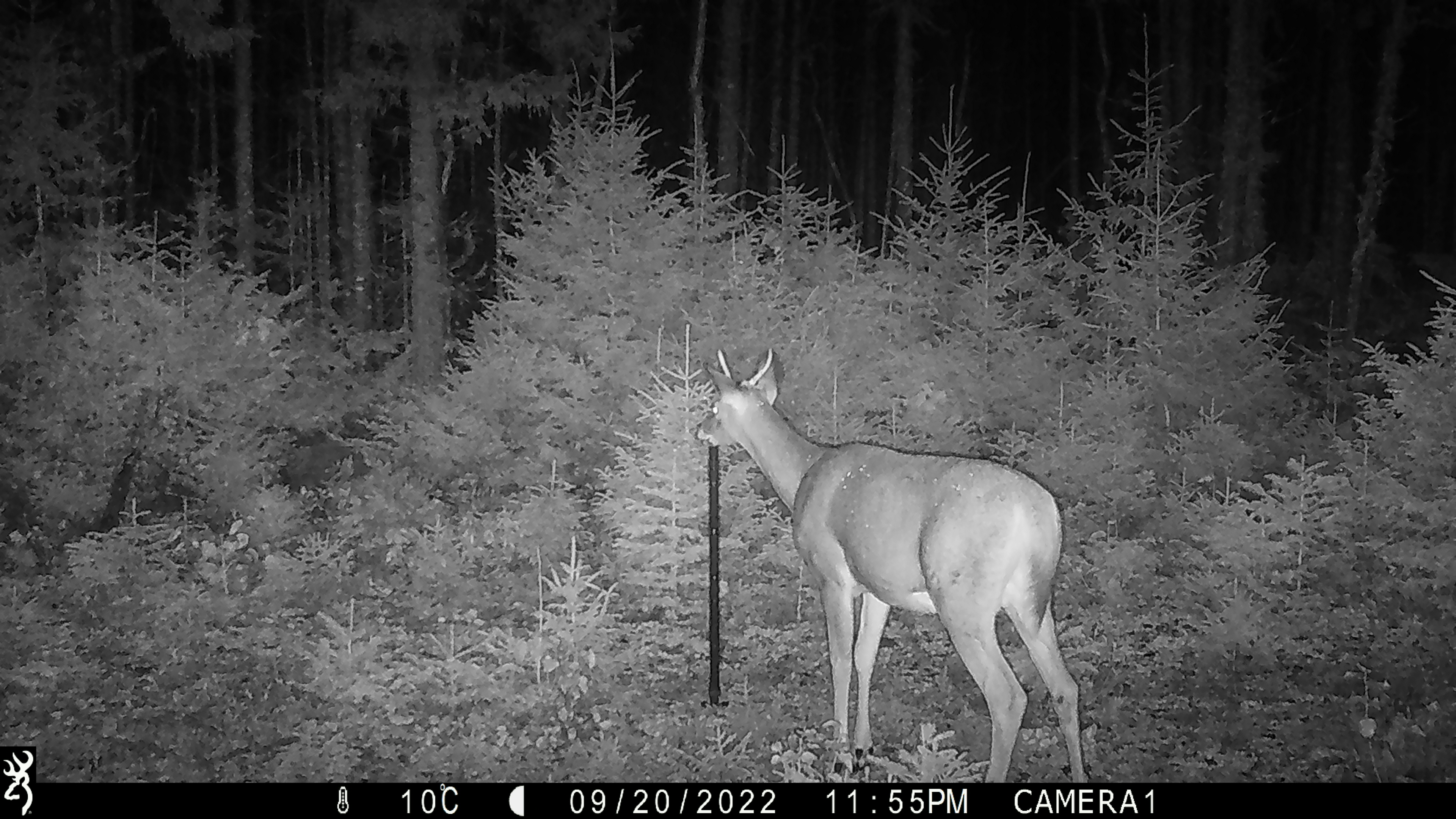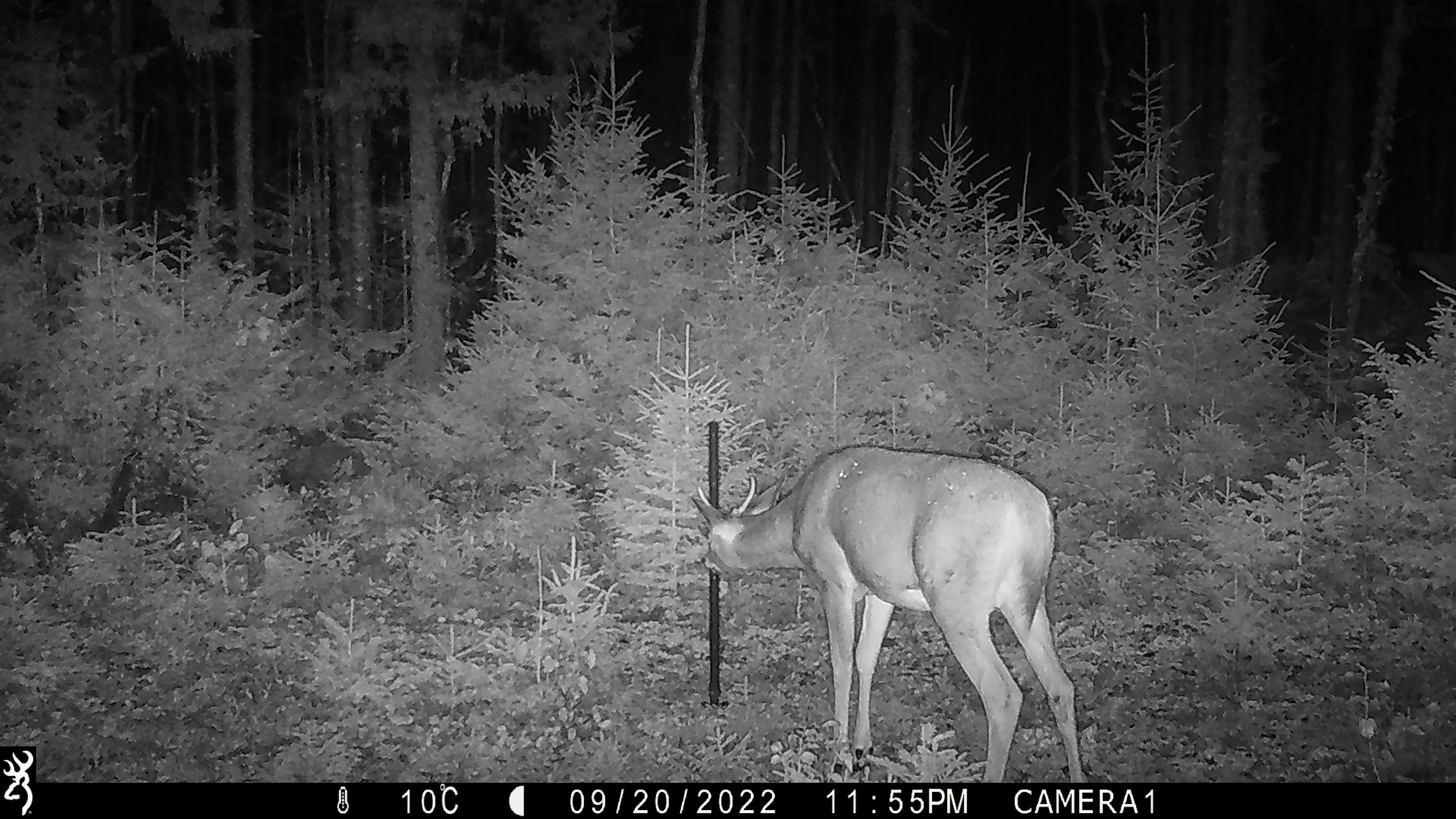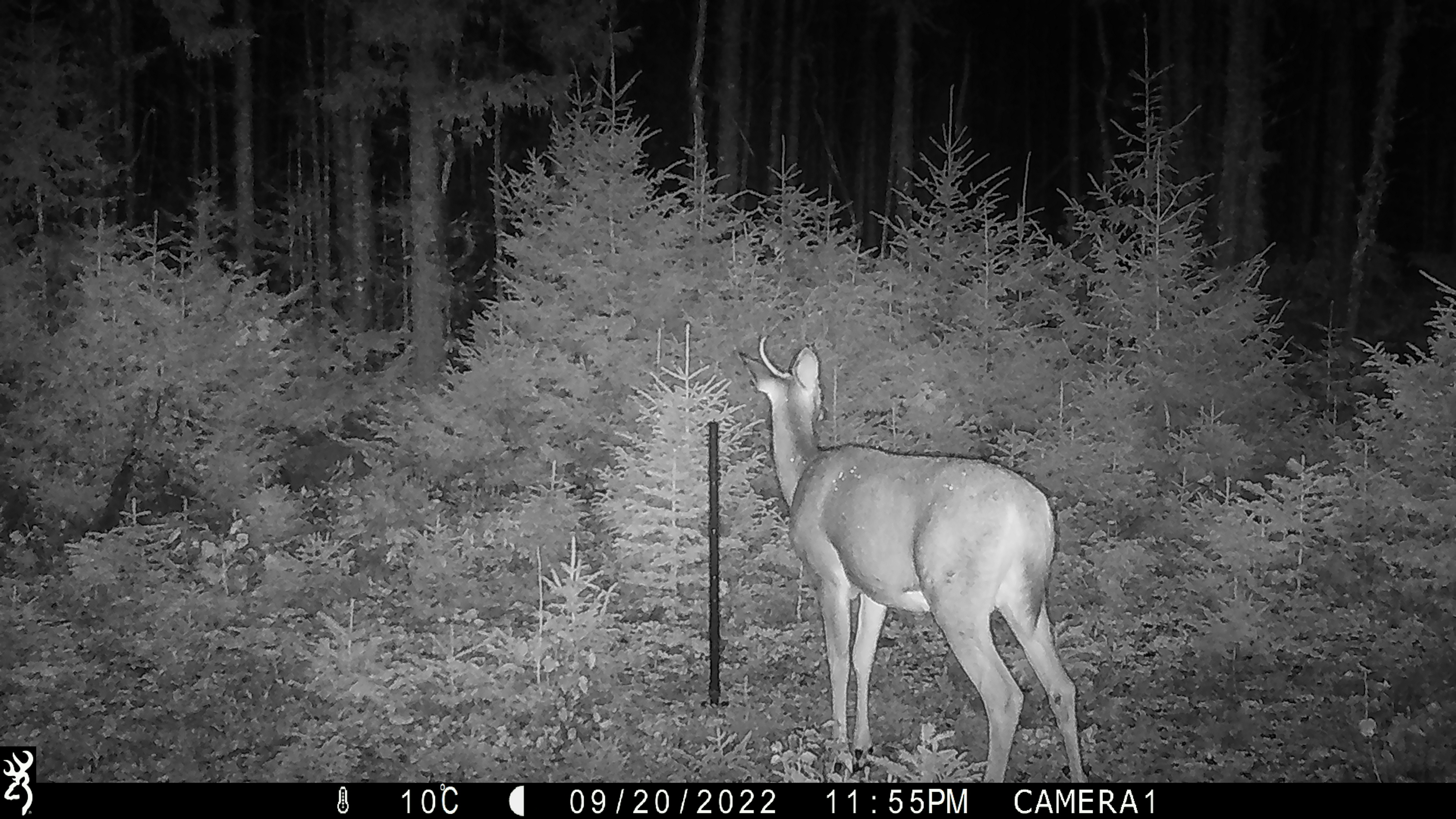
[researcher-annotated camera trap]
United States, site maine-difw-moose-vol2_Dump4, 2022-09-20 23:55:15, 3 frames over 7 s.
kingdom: Animalia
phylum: Chordata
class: Mammalia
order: Artiodactyla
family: Cervidae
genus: Odocoileus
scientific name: Odocoileus virginianus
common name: white-tailed deer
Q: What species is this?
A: White-tailed deer (Odocoileus virginianus).